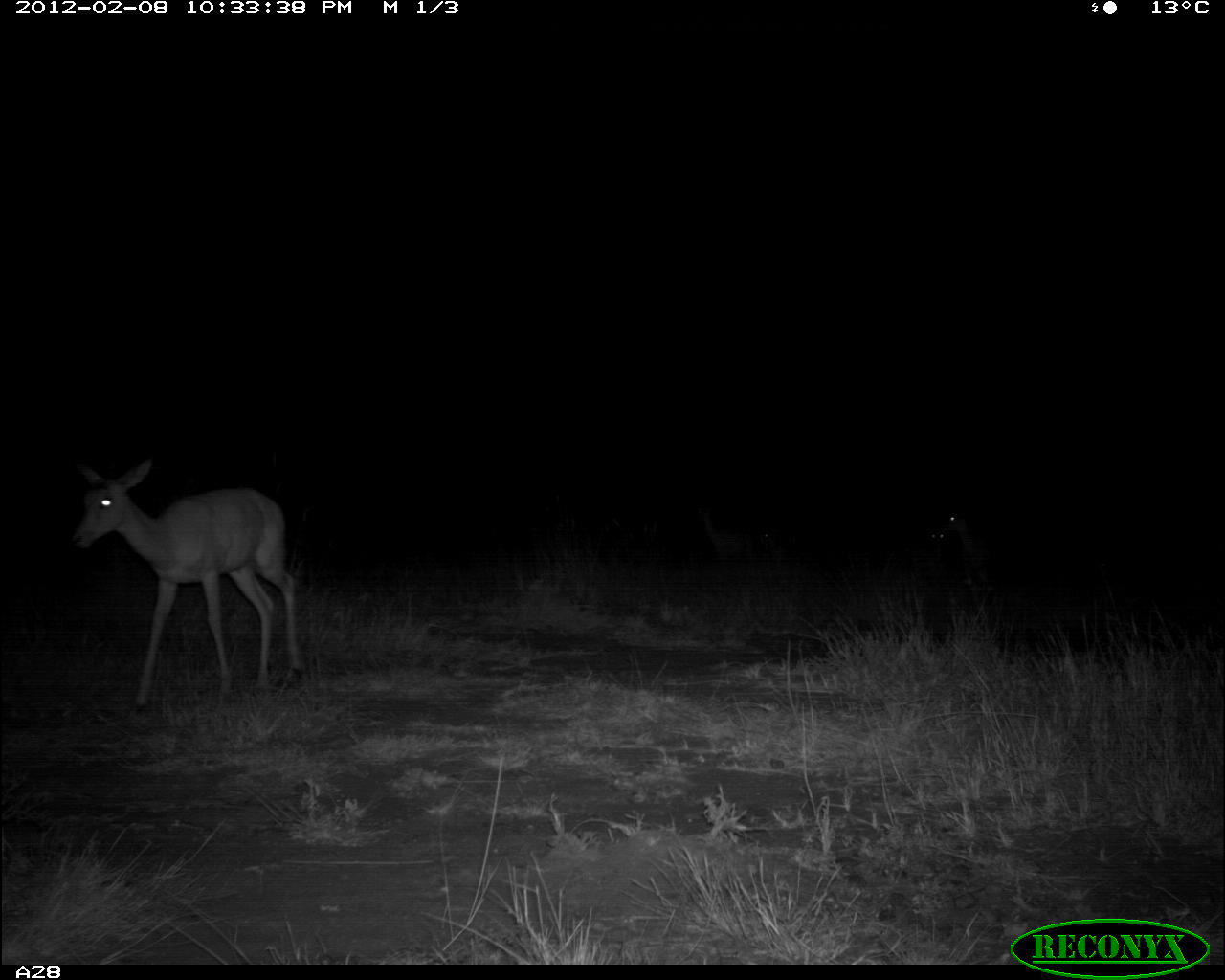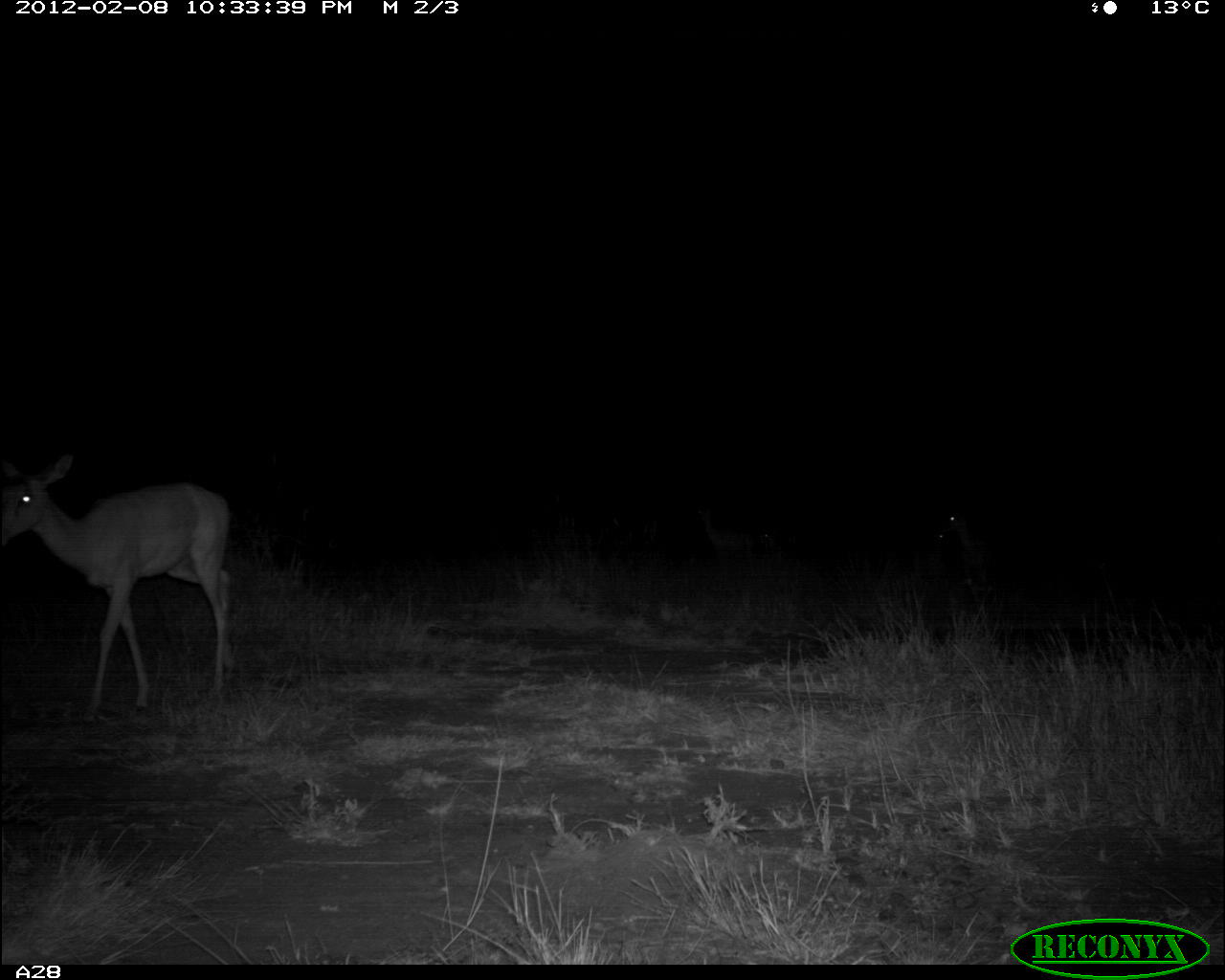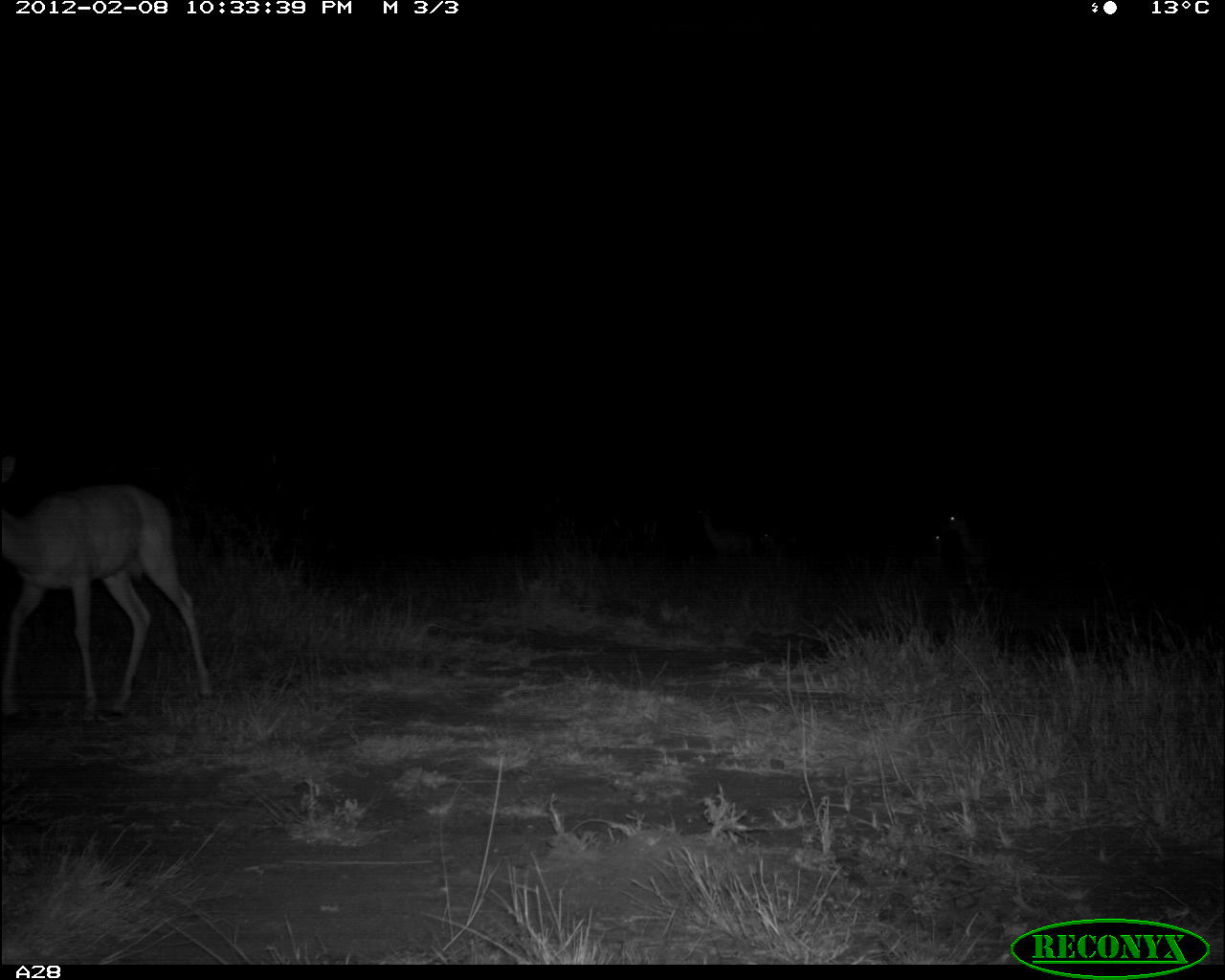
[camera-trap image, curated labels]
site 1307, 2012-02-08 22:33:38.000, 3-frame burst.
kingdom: Animalia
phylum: Chordata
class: Mammalia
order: Artiodactyla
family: Bovidae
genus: Aepyceros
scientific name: Aepyceros melampus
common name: impala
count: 1